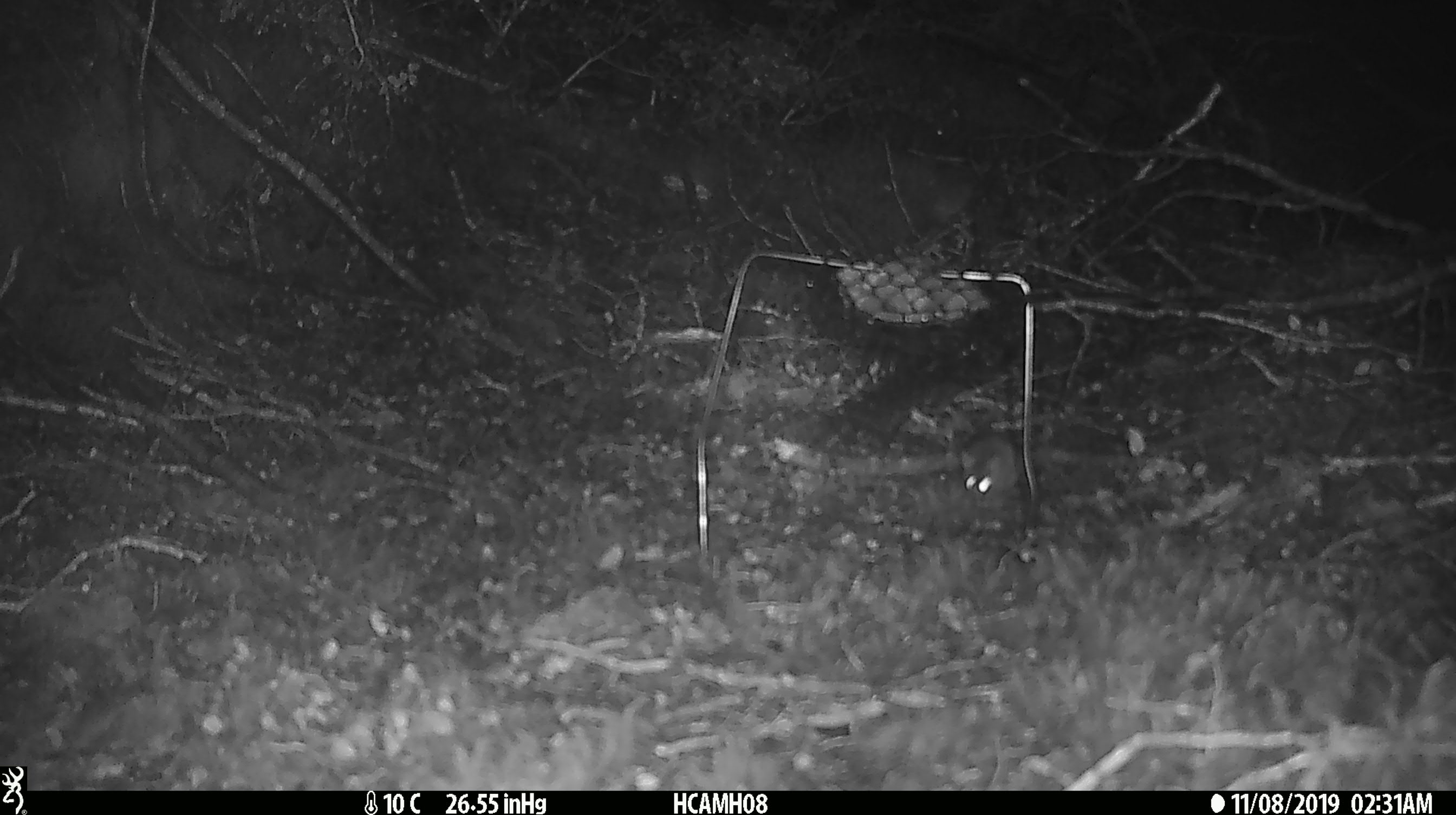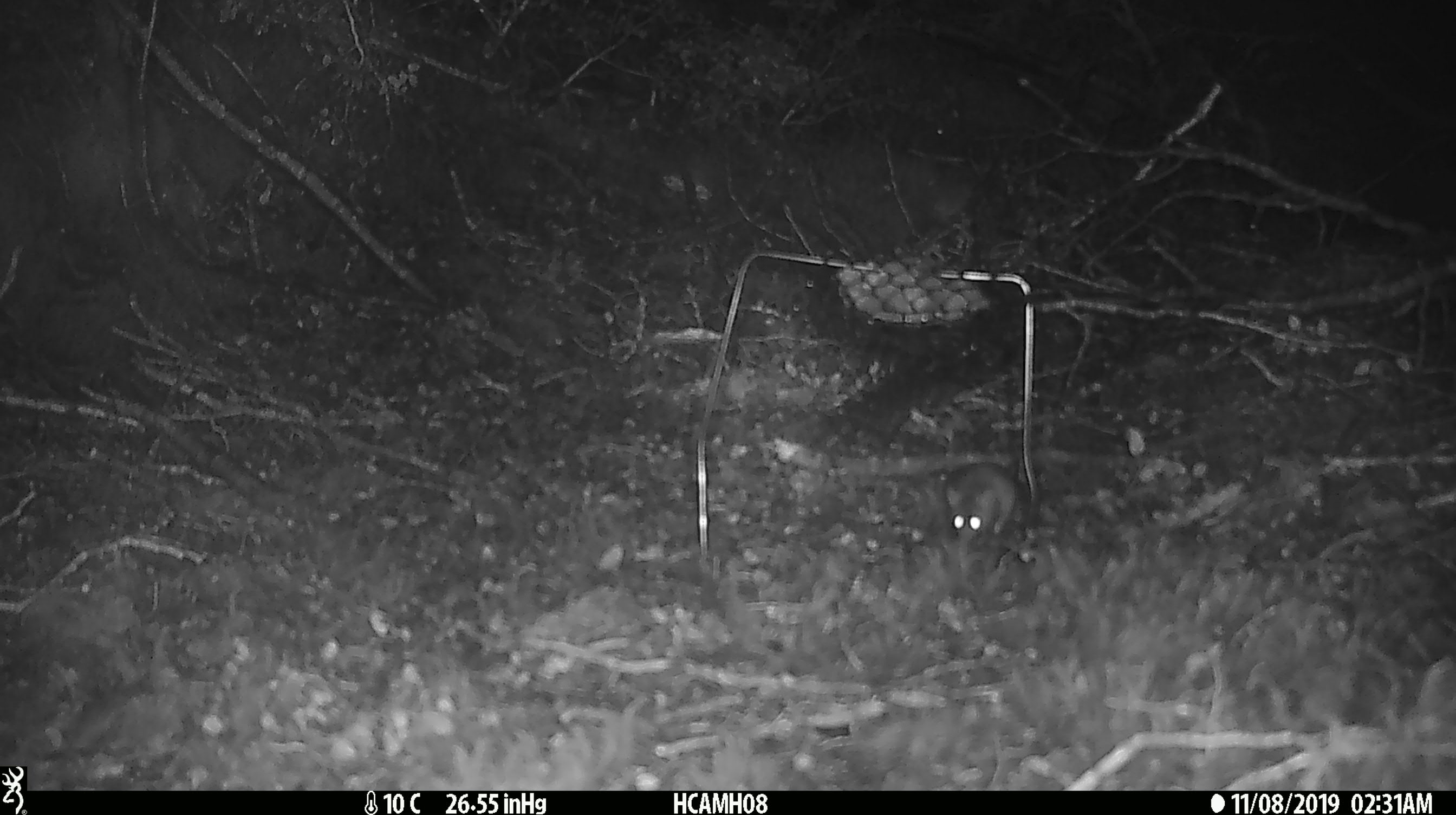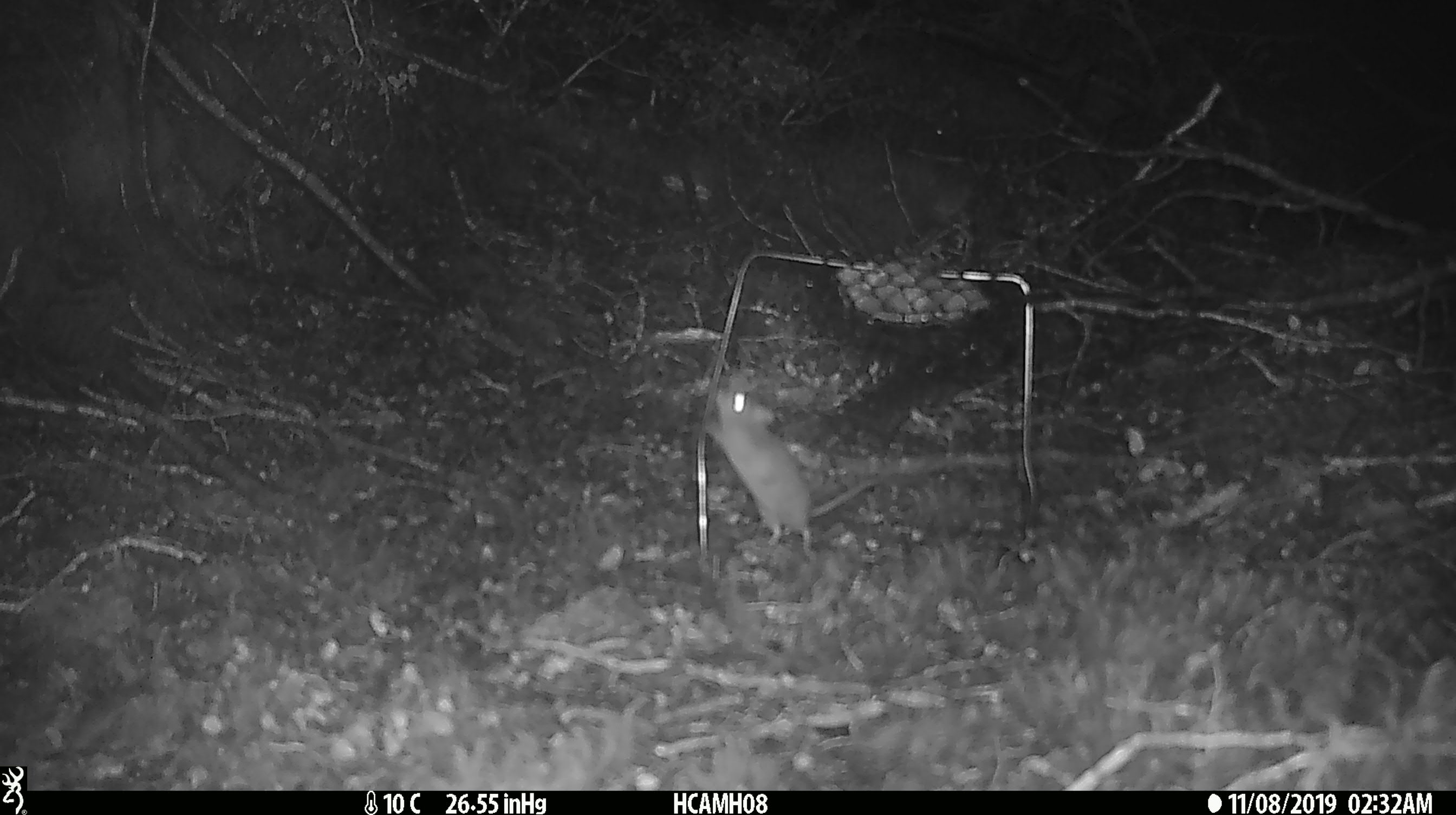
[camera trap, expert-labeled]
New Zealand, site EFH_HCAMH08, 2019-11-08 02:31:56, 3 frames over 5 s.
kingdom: Animalia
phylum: Chordata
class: Mammalia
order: Rodentia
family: Muridae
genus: Mus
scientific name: Mus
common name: mouse